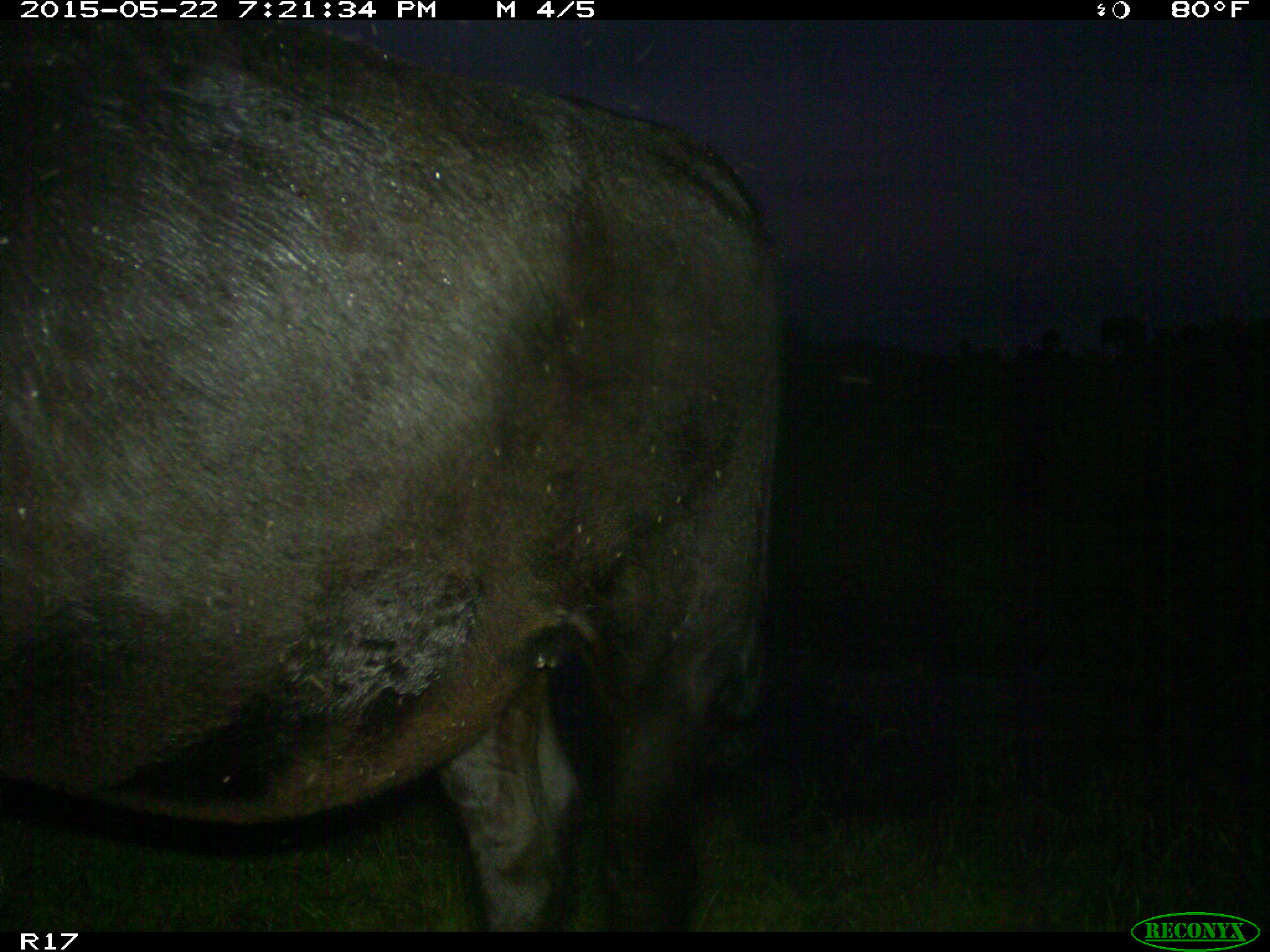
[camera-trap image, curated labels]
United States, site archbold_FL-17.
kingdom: Animalia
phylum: Chordata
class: Mammalia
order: Artiodactyla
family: Bovidae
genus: Bos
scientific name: Bos taurus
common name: domestic cow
Bos taurus (domestic cow).